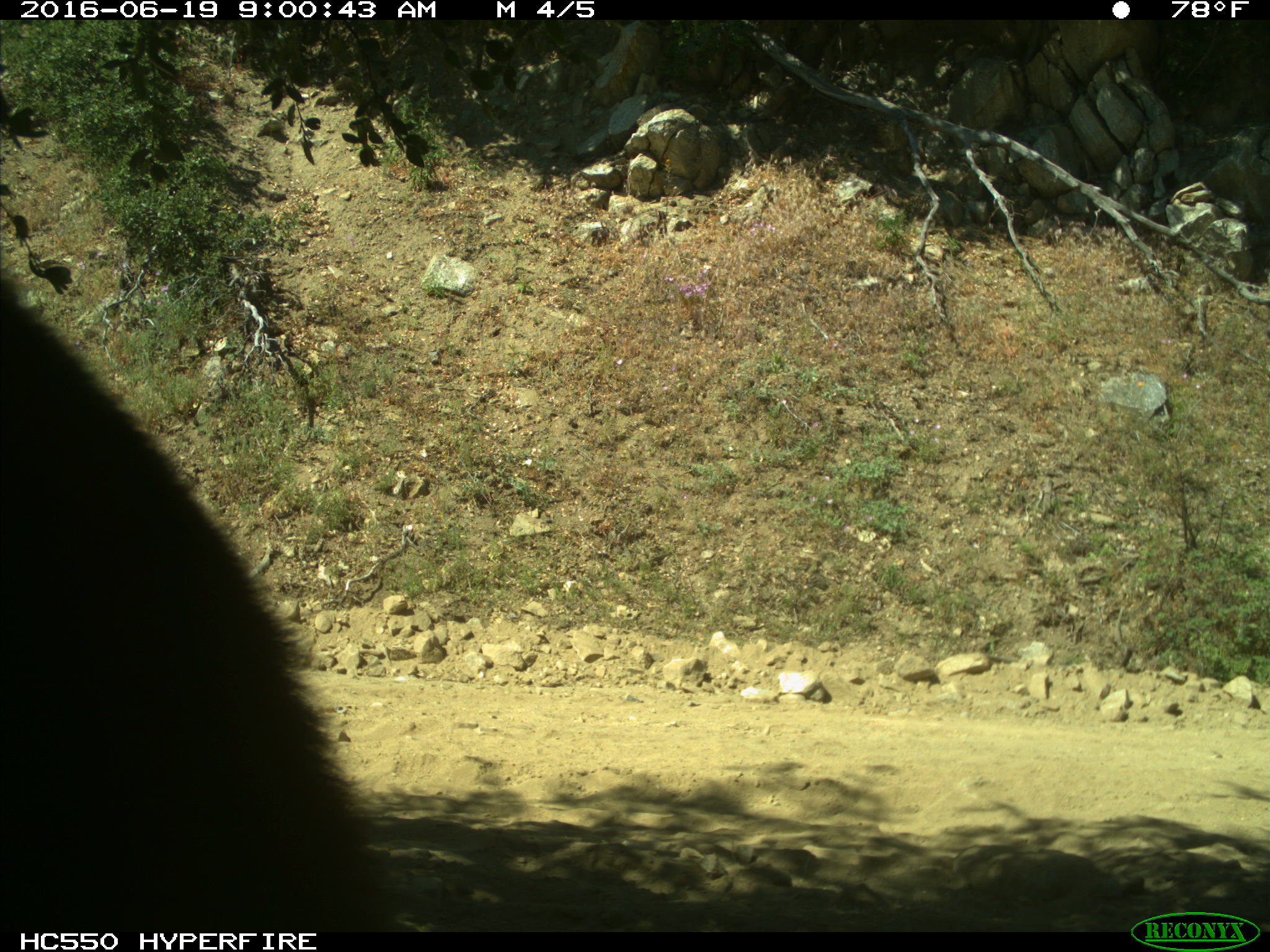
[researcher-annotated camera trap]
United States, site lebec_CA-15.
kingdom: Animalia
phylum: Chordata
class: Mammalia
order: Carnivora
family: Ursidae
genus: Ursus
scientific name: Ursus americanus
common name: american black bear